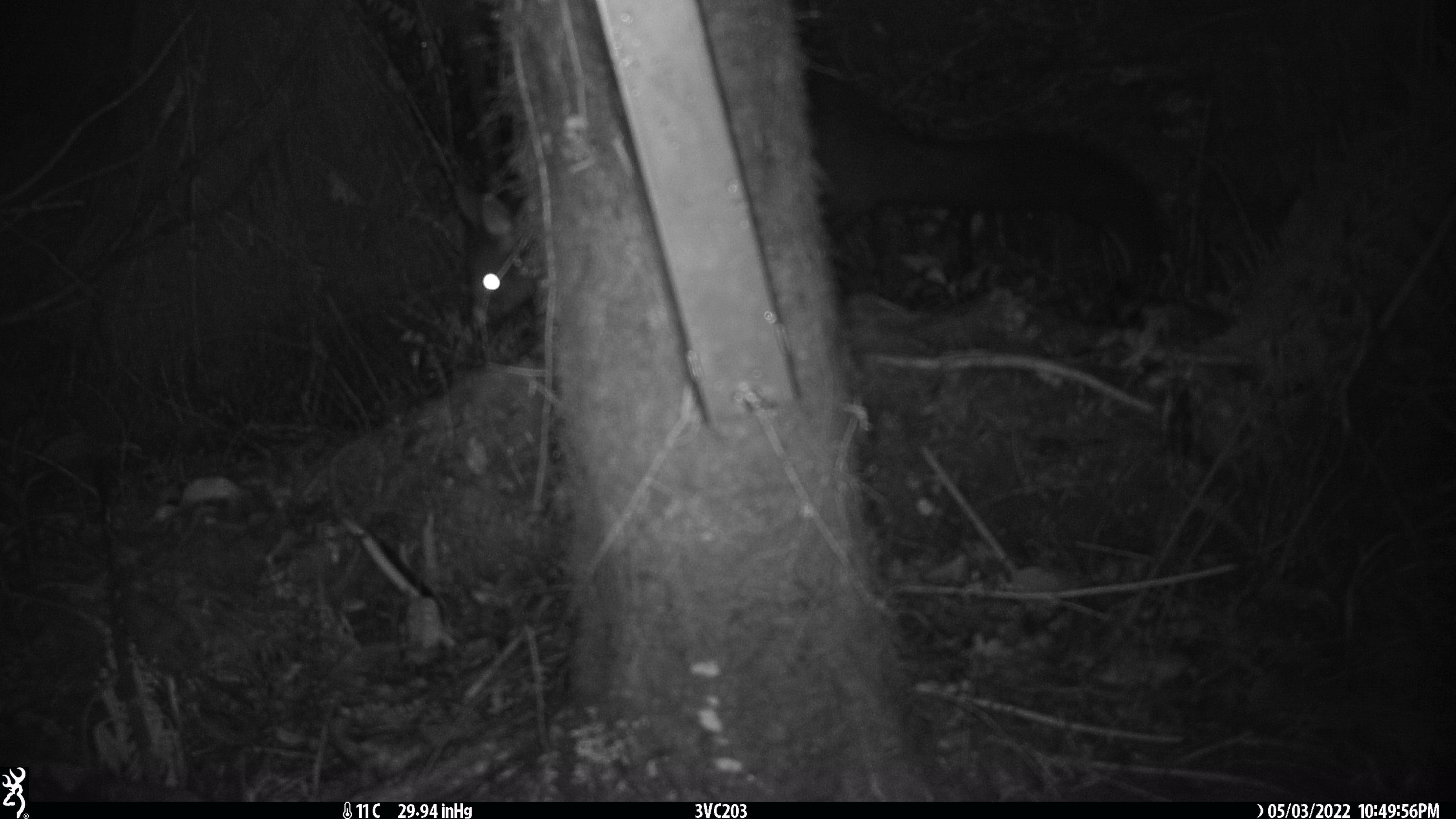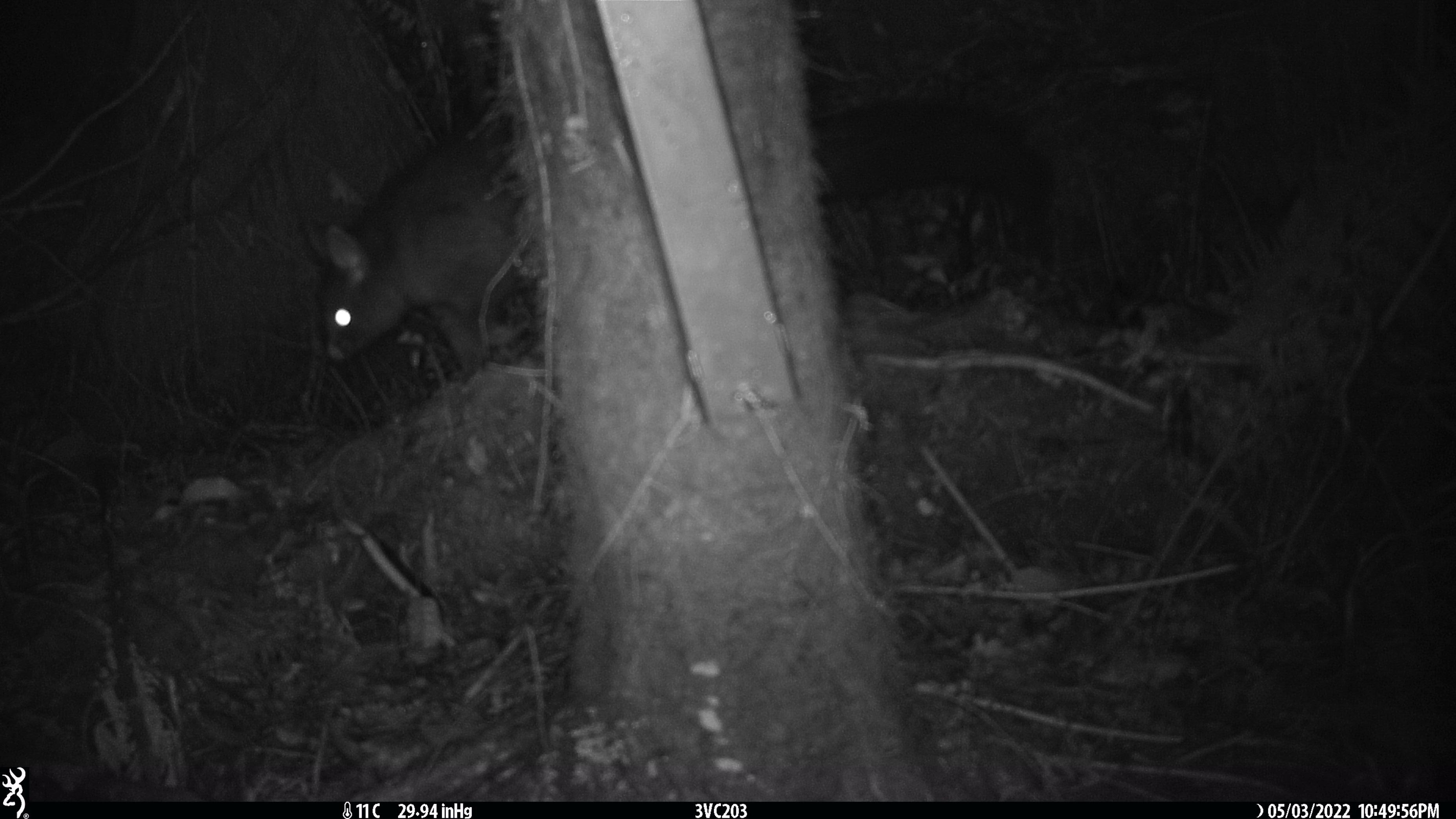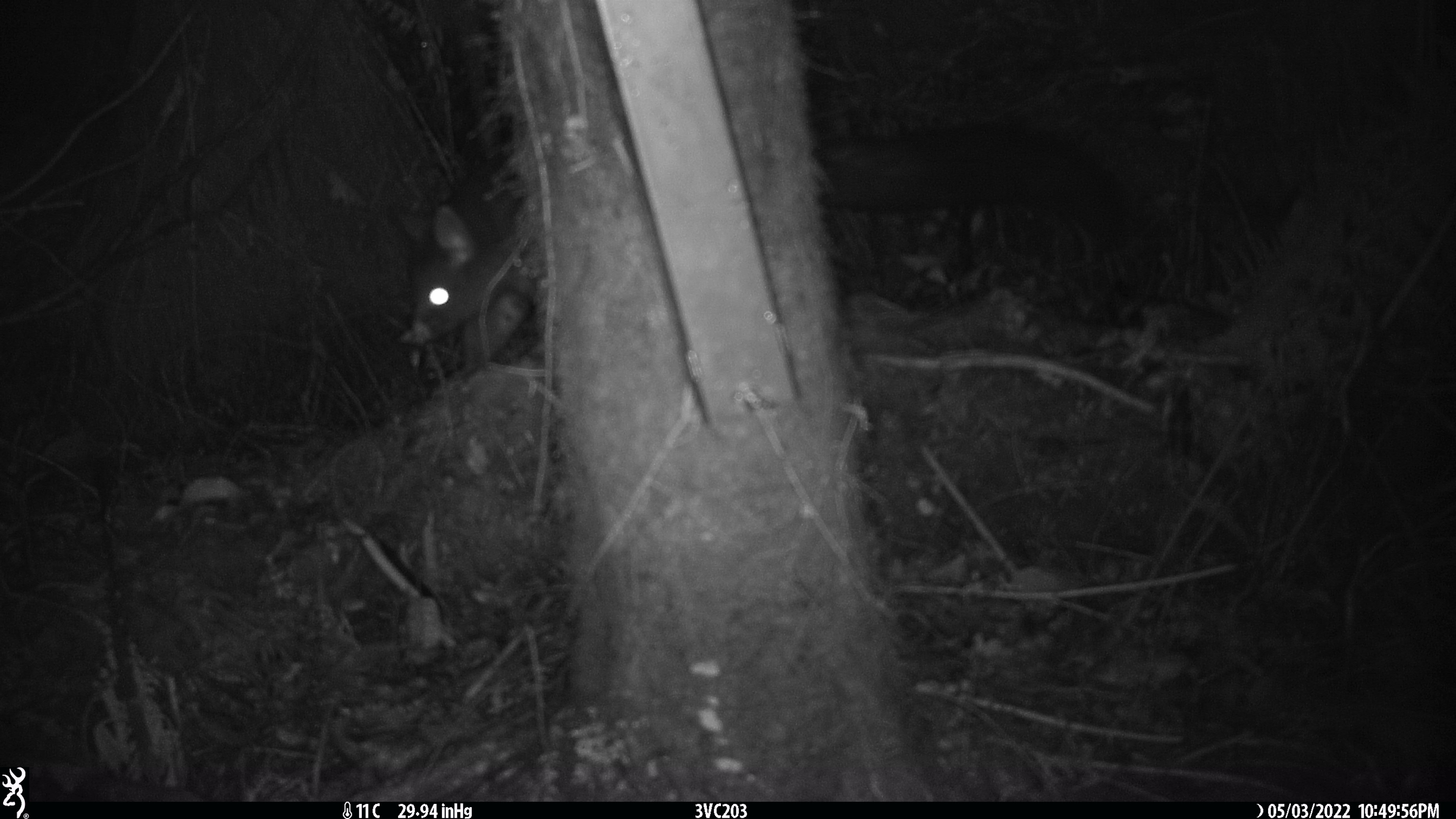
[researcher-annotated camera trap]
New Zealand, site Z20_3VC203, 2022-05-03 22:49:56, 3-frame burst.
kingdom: Animalia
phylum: Chordata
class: Mammalia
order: Diprotodontia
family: Phalangeridae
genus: Trichosurus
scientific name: Trichosurus vulpecula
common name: common brushtail possum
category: possum